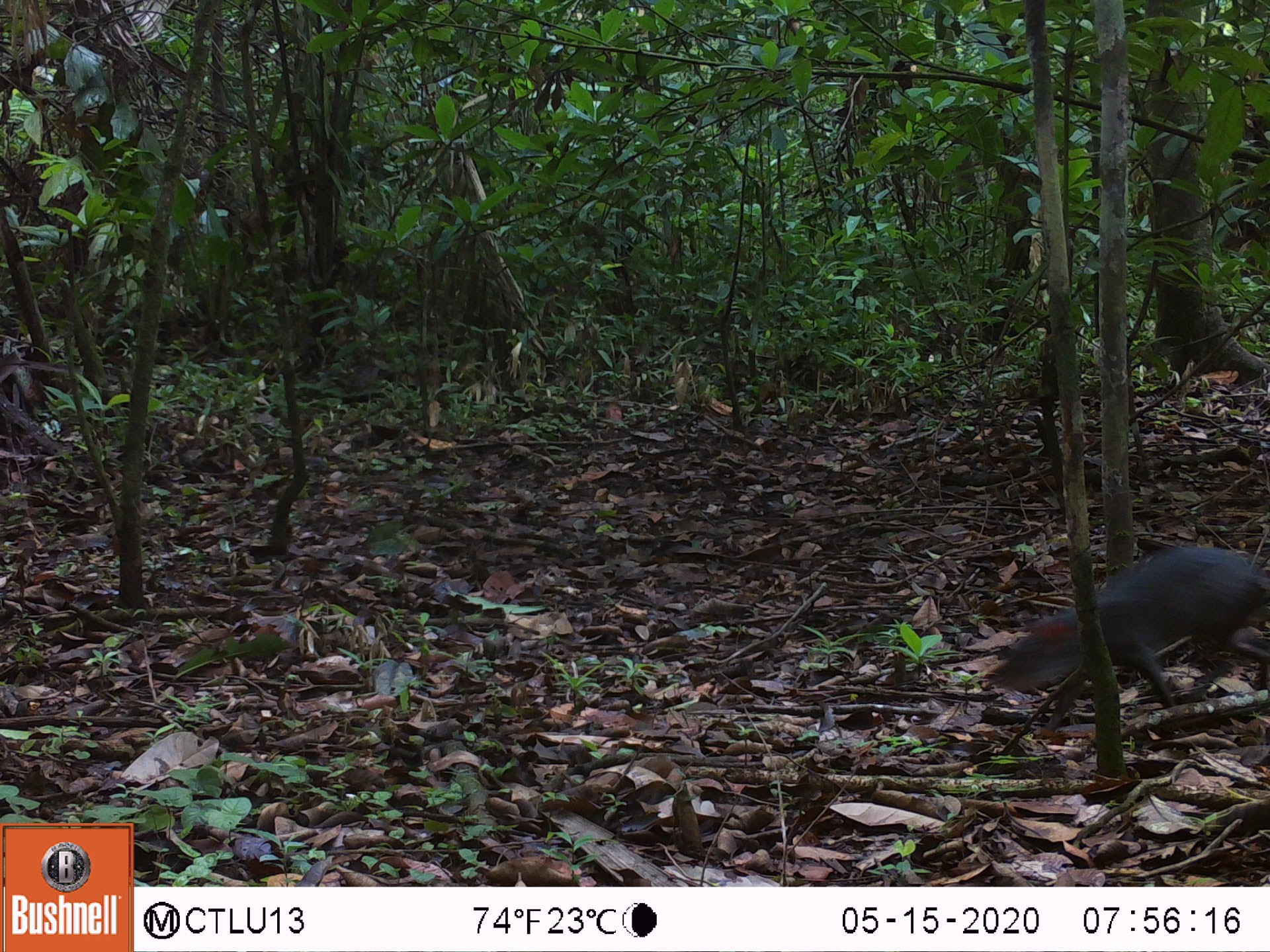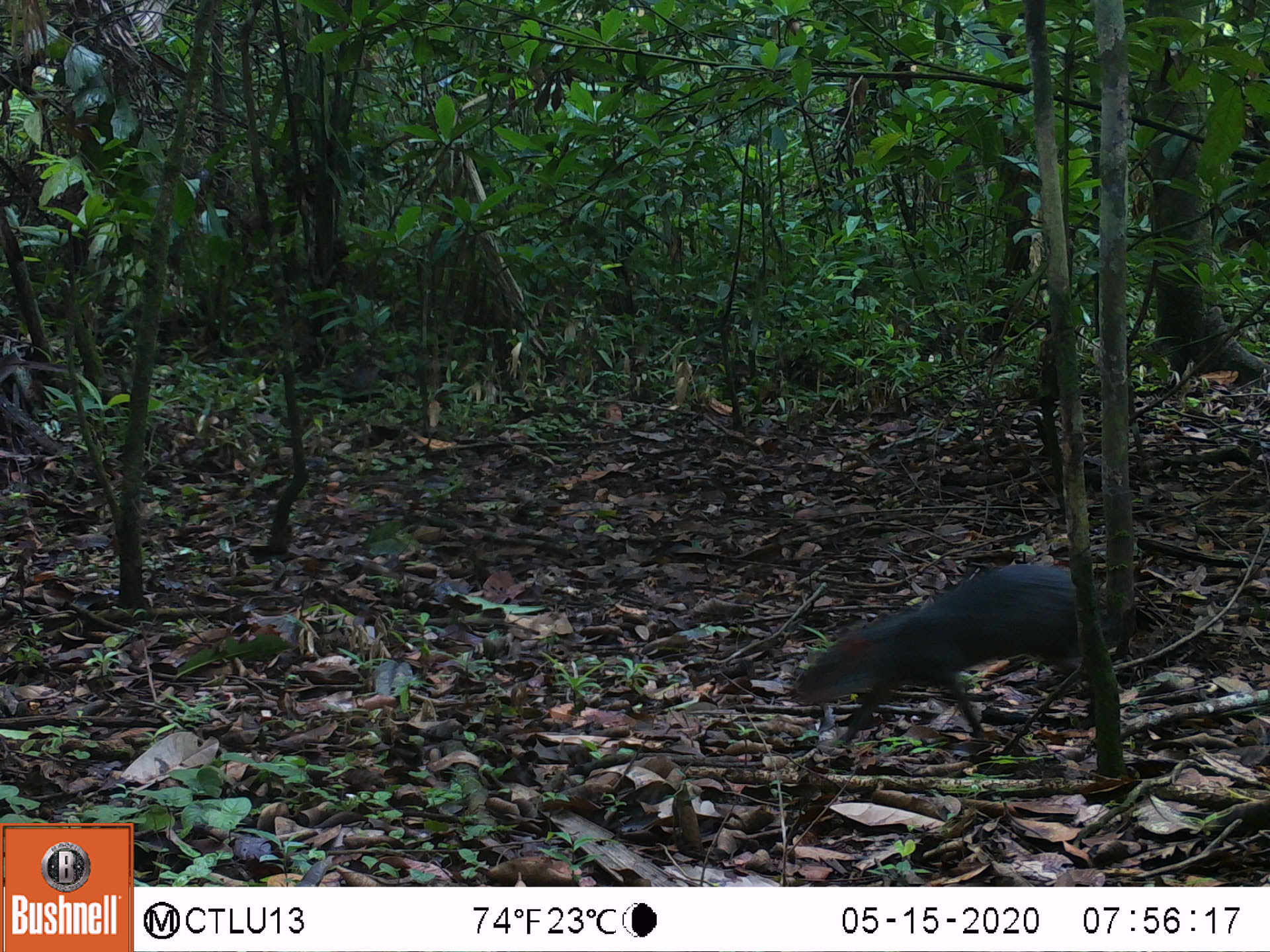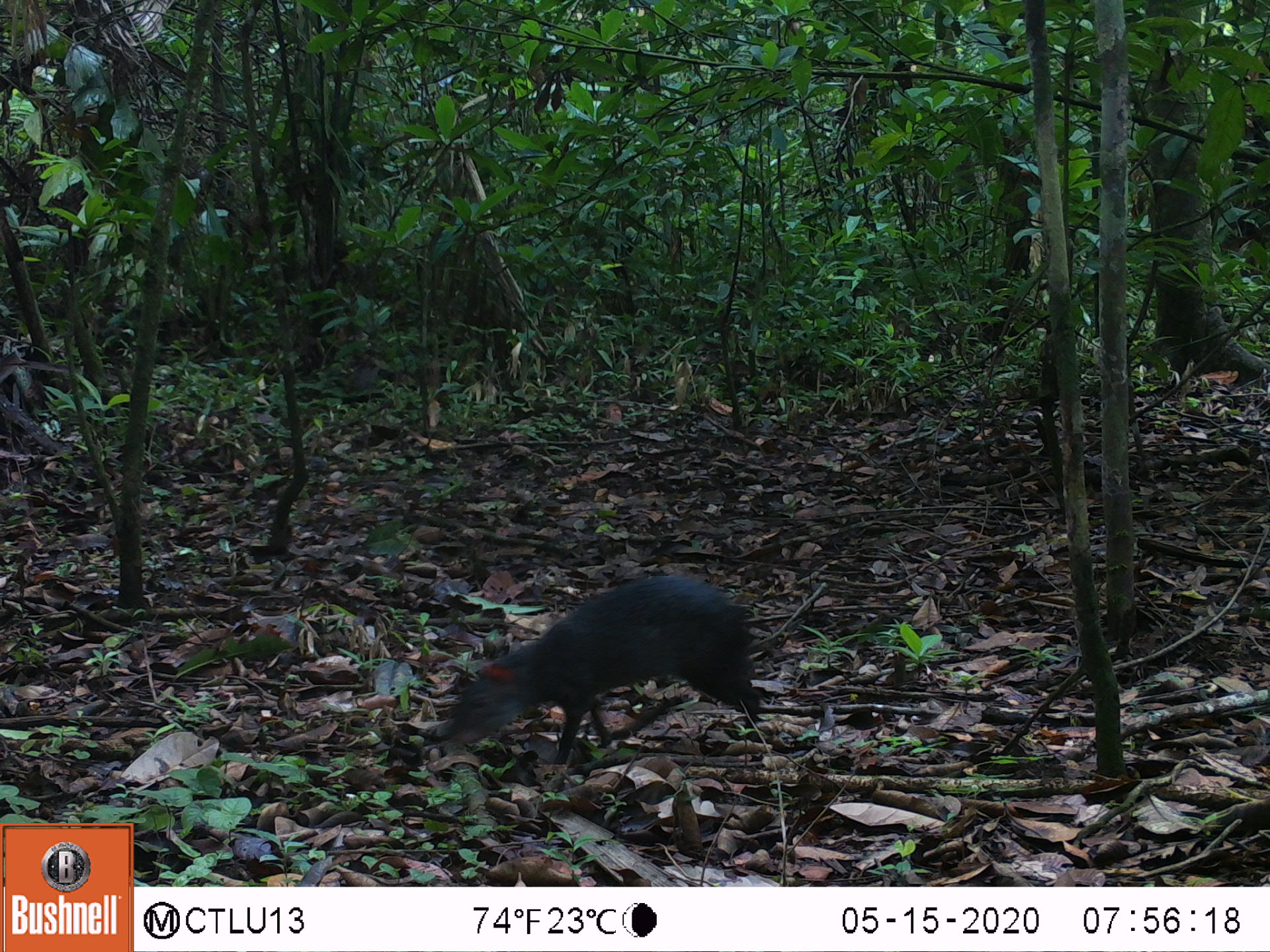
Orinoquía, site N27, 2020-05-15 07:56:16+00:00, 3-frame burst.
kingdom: Animalia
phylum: Chordata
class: Mammalia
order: Rodentia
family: Dasyproctidae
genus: Dasyprocta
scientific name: Dasyprocta fuliginosa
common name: black agouti